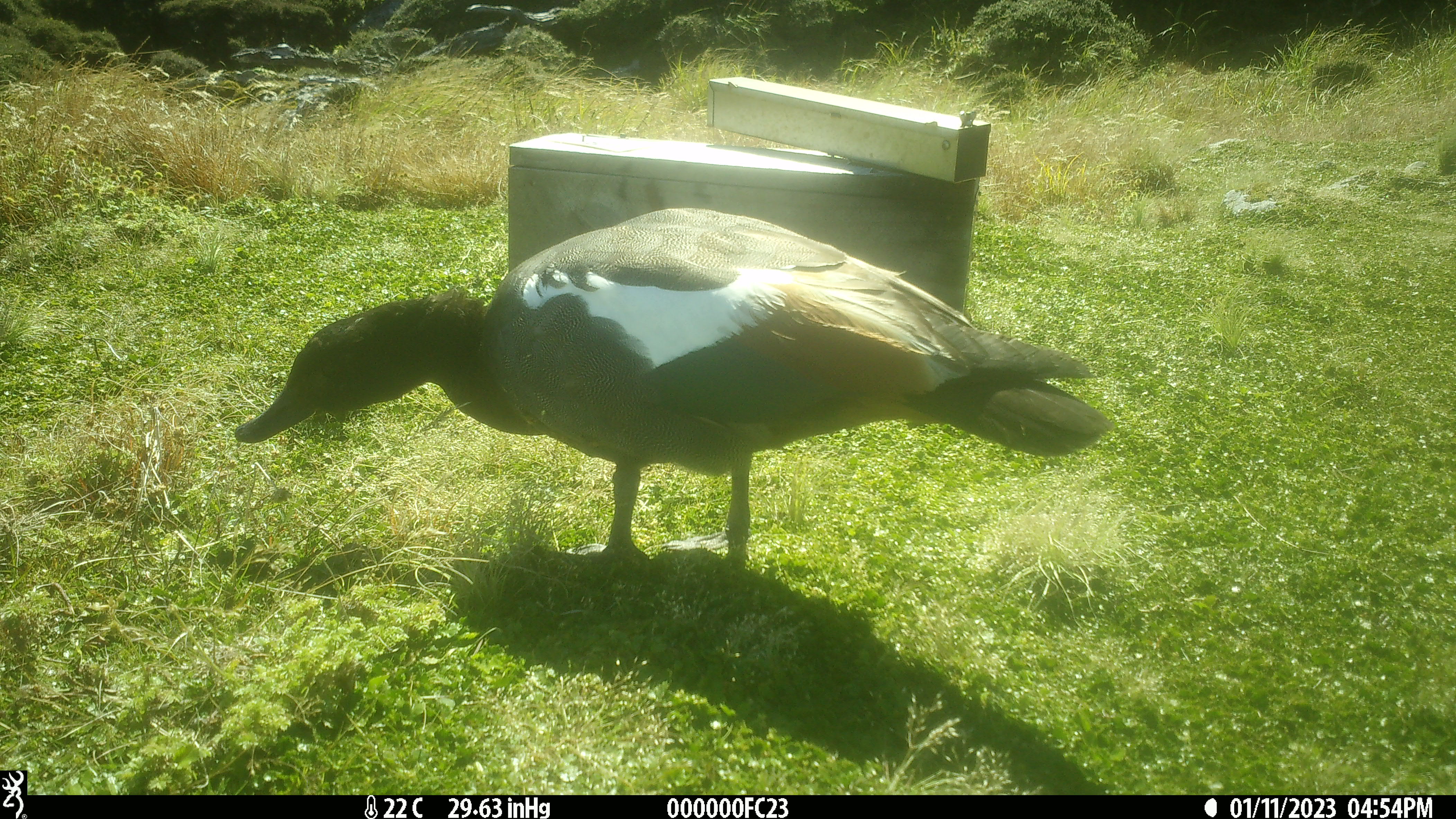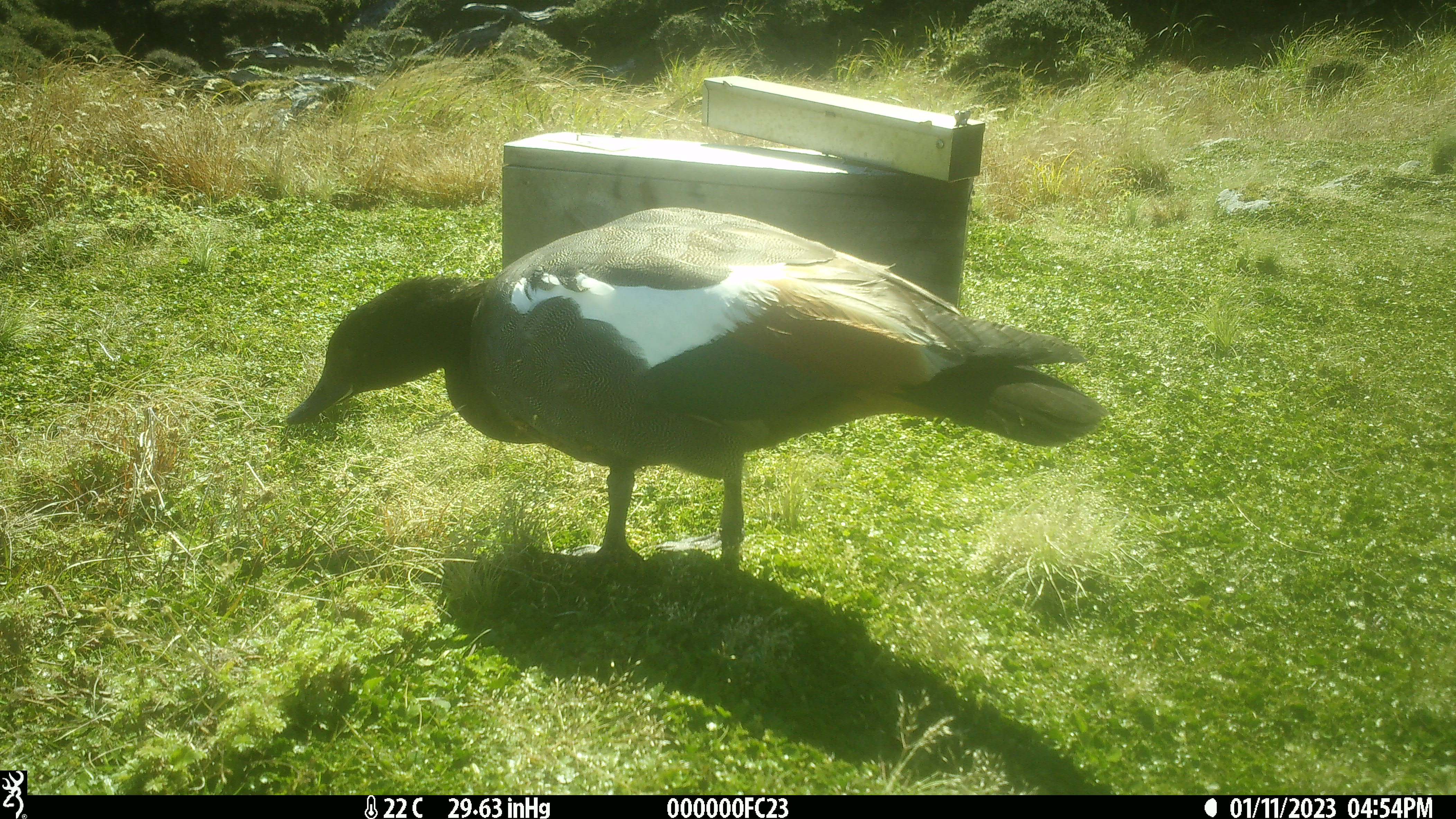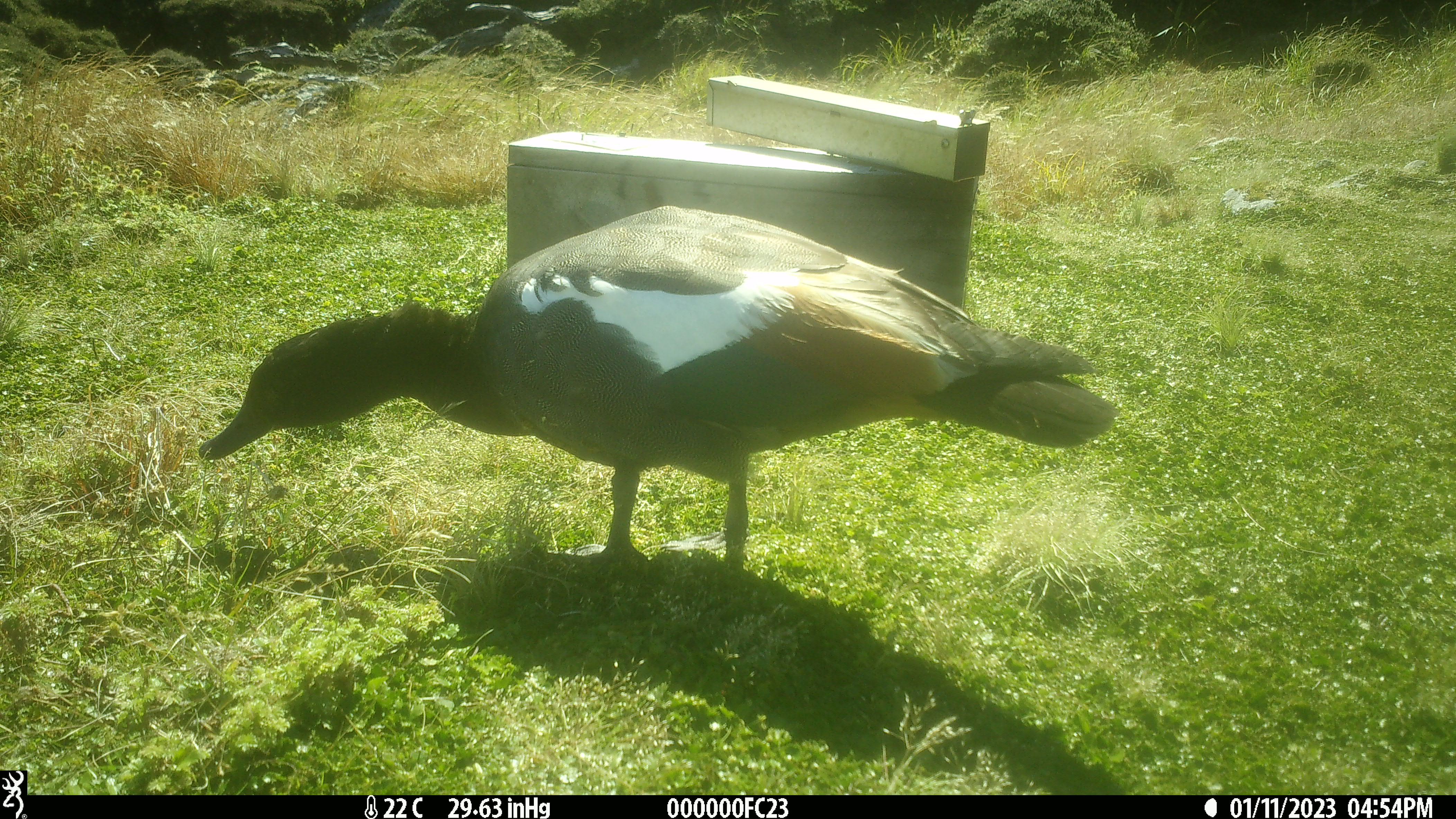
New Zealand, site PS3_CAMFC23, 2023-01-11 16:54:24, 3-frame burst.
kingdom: Animalia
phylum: Chordata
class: Aves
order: Anseriformes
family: Anatidae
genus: Tadorna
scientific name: Tadorna variegata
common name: paradise shelduck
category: paradise duck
Paradise duck (paradise shelduck) (Tadorna variegata).